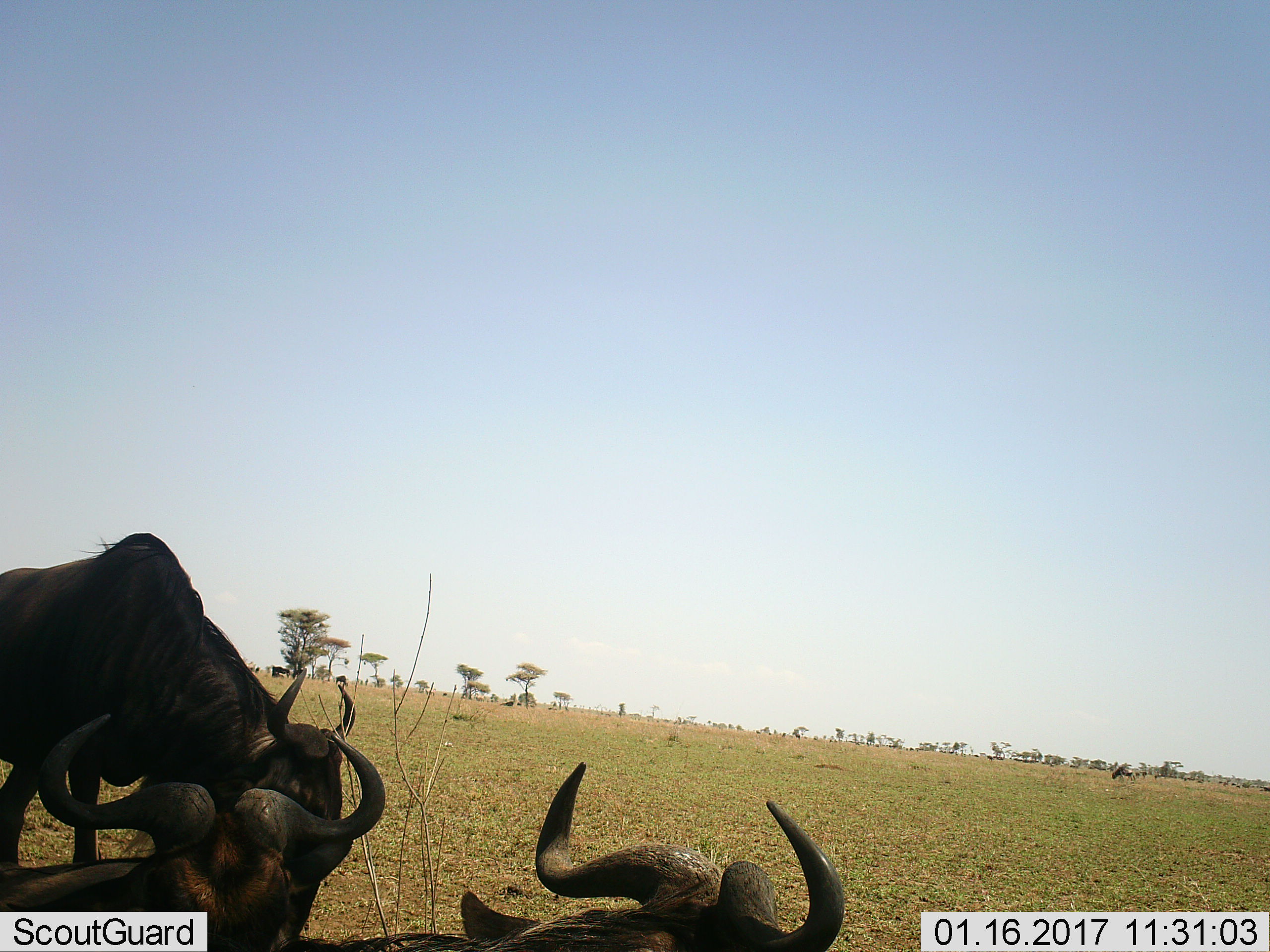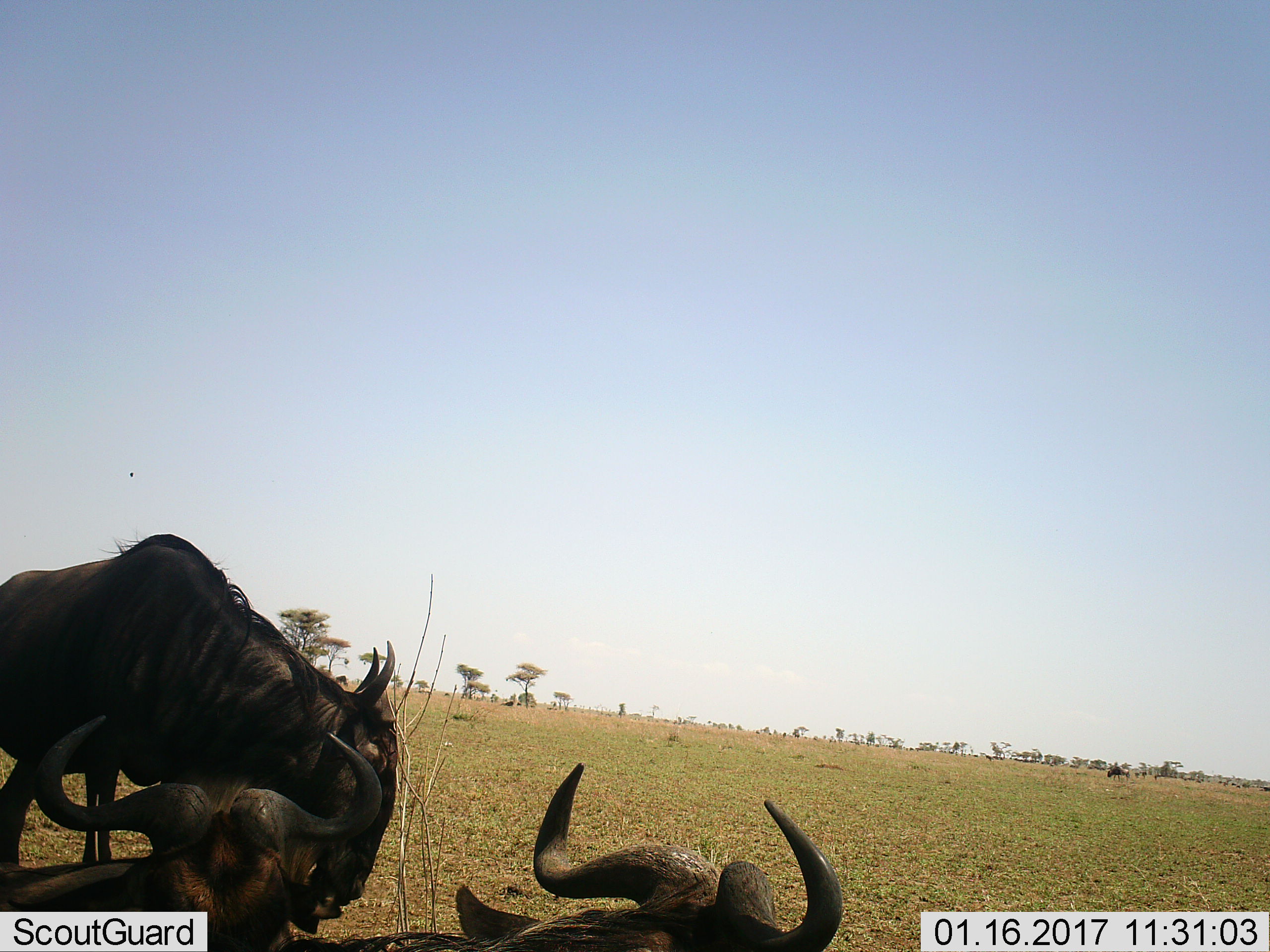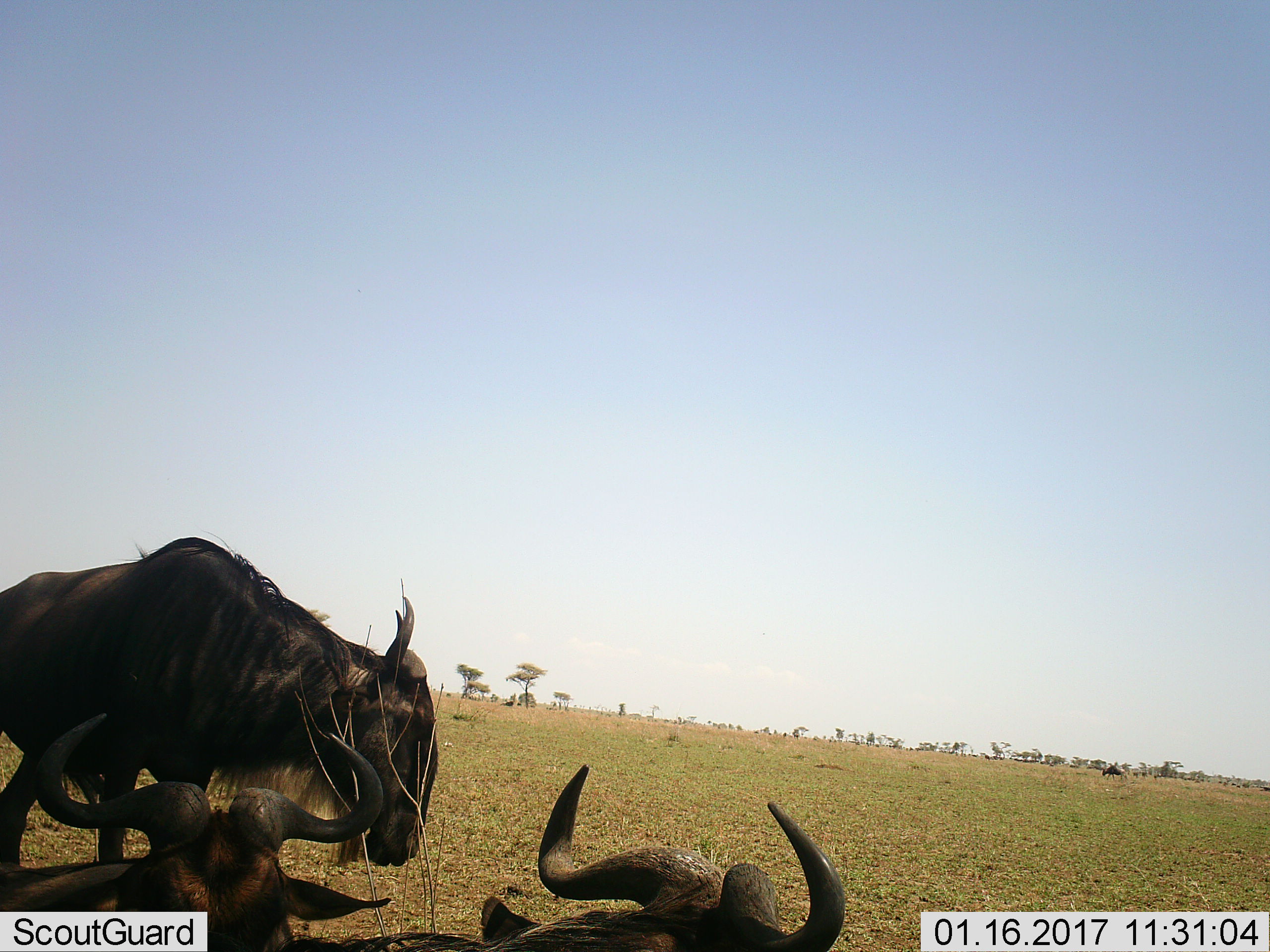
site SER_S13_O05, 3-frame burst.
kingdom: Animalia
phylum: Chordata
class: Mammalia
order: Artiodactyla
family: Bovidae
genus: Connochaetes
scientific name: Connochaetes taurinus taurinus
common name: blue wildebeest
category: wildebeestblue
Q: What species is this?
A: Wildebeestblue (blue wildebeest) (Connochaetes taurinus taurinus).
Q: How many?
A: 4.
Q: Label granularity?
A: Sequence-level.